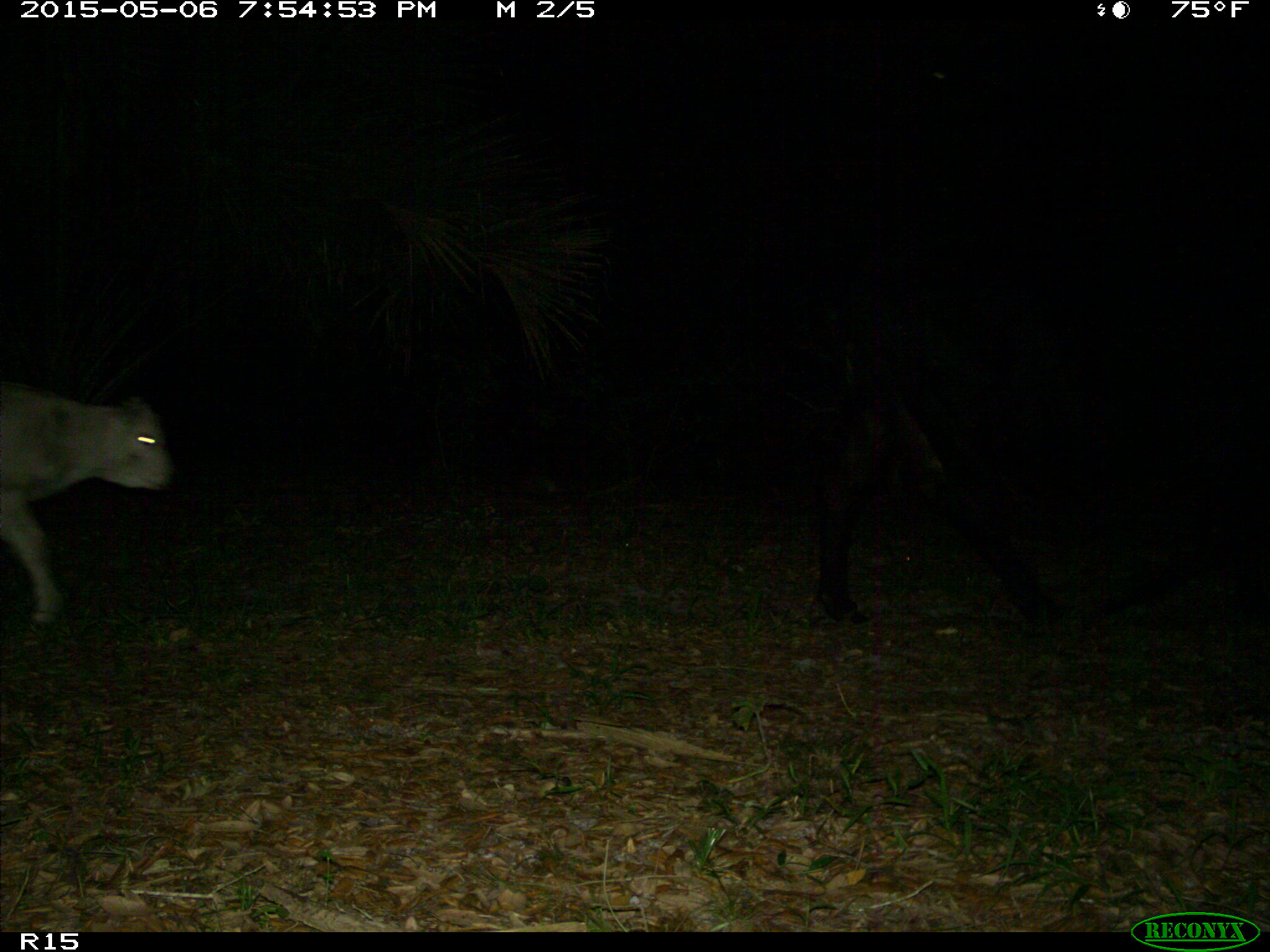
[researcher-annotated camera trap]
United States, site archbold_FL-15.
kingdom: Animalia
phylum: Chordata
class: Mammalia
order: Artiodactyla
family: Bovidae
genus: Bos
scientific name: Bos taurus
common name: domestic cow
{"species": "Bos taurus (domestic cow)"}